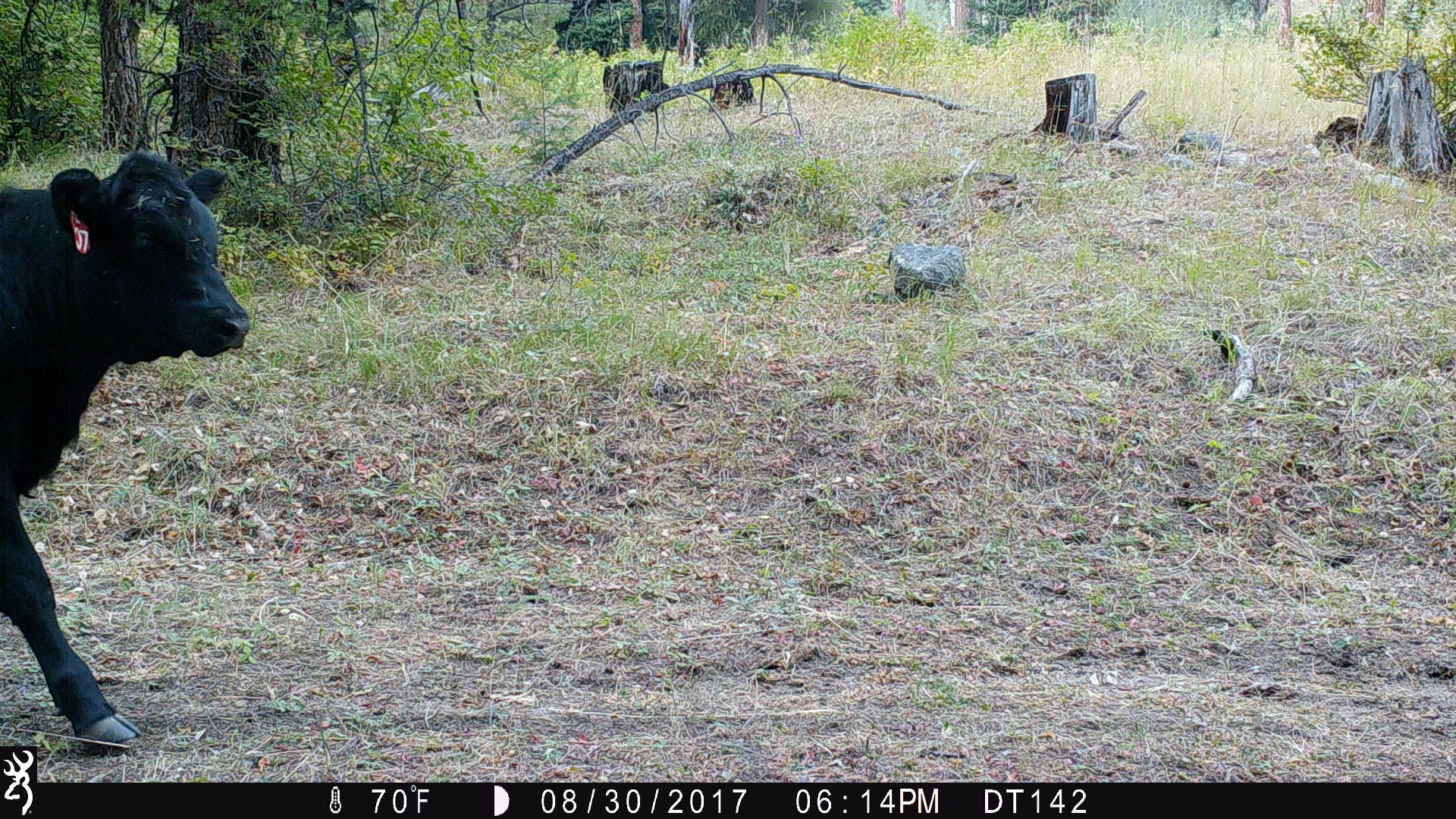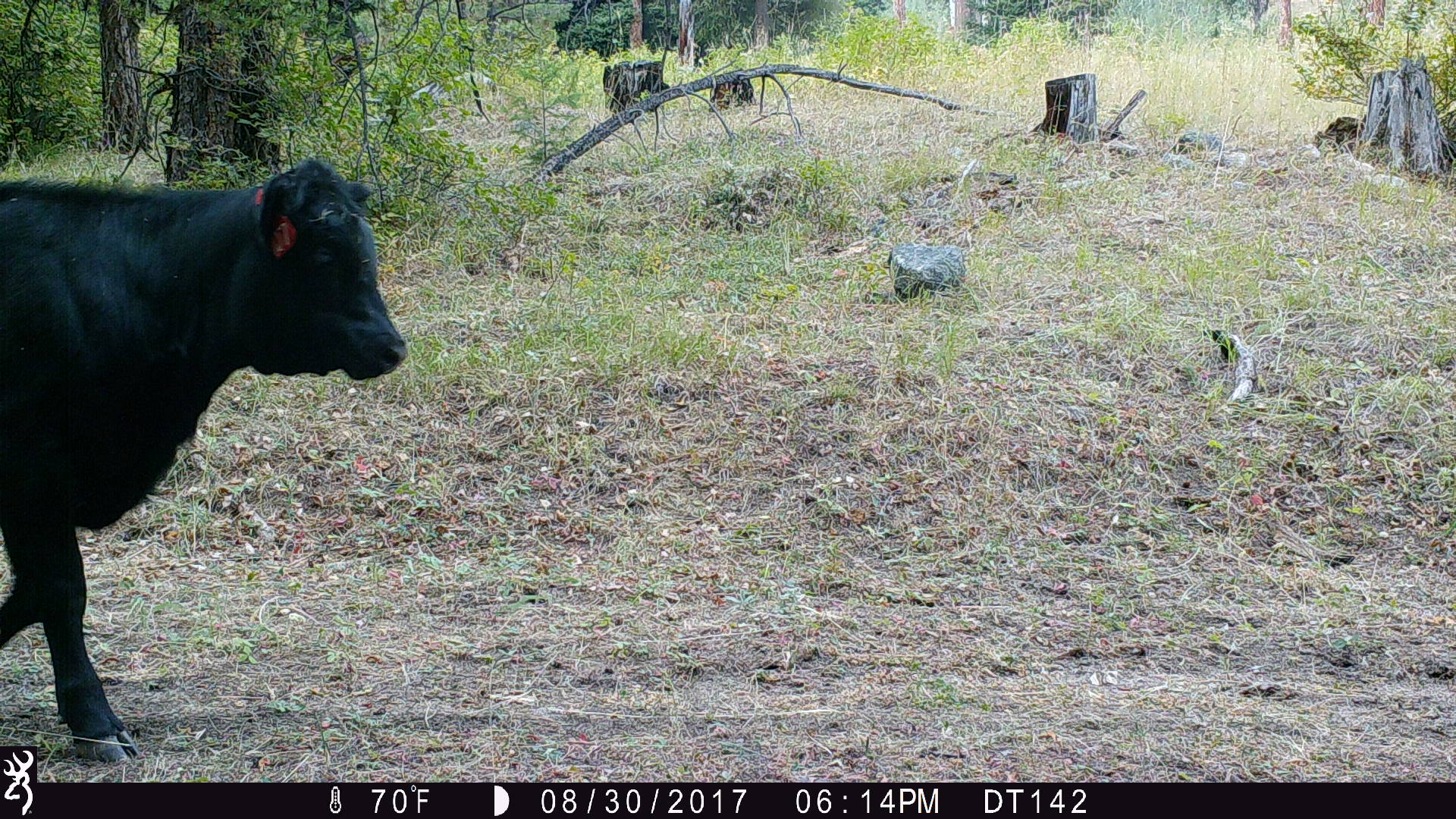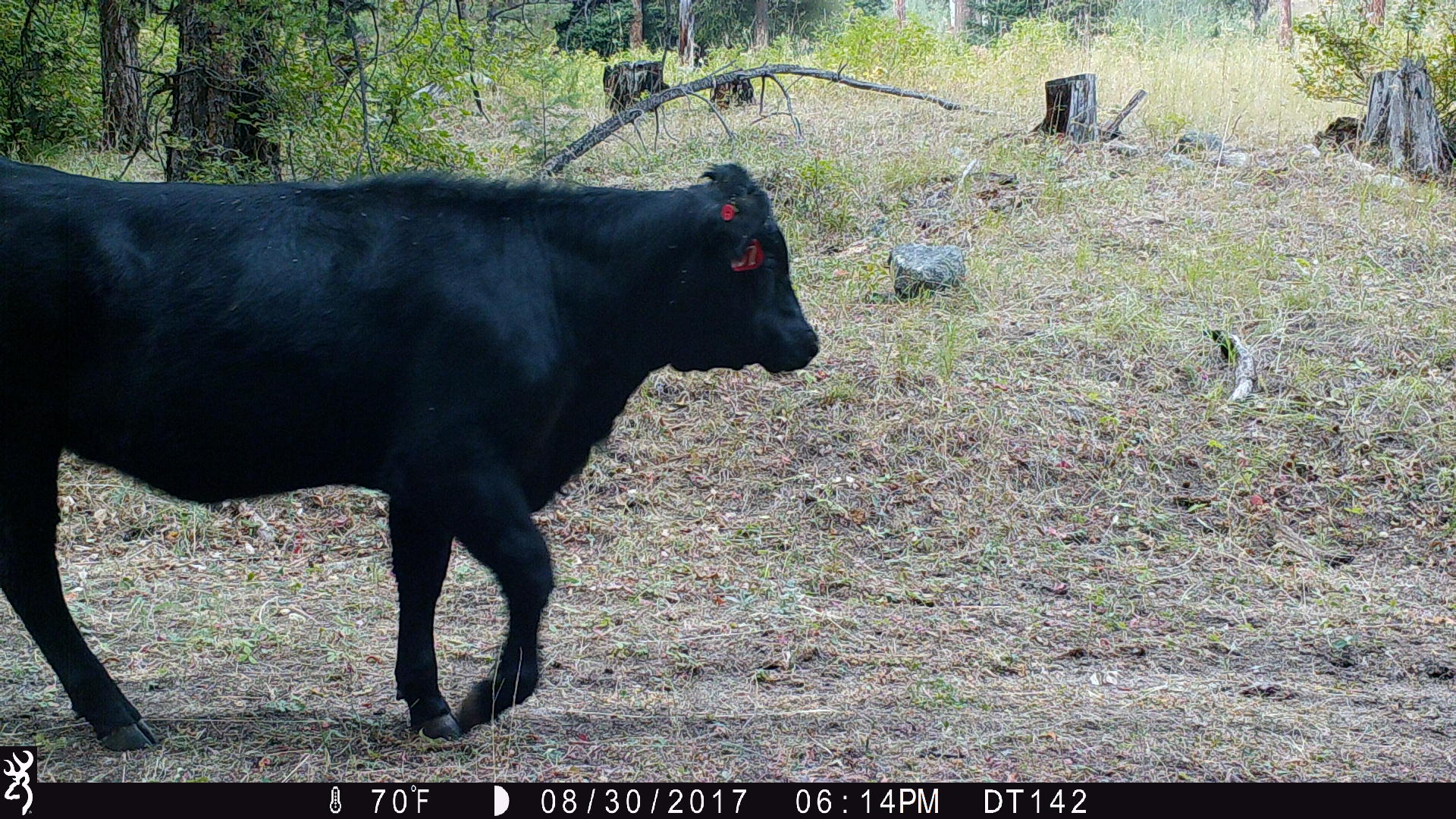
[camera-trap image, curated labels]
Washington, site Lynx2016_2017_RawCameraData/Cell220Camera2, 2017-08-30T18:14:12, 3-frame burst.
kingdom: Animalia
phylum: Chordata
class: Mammalia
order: Artiodactyla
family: Bovidae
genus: Bos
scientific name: Bos taurus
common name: domestic cattle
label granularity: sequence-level